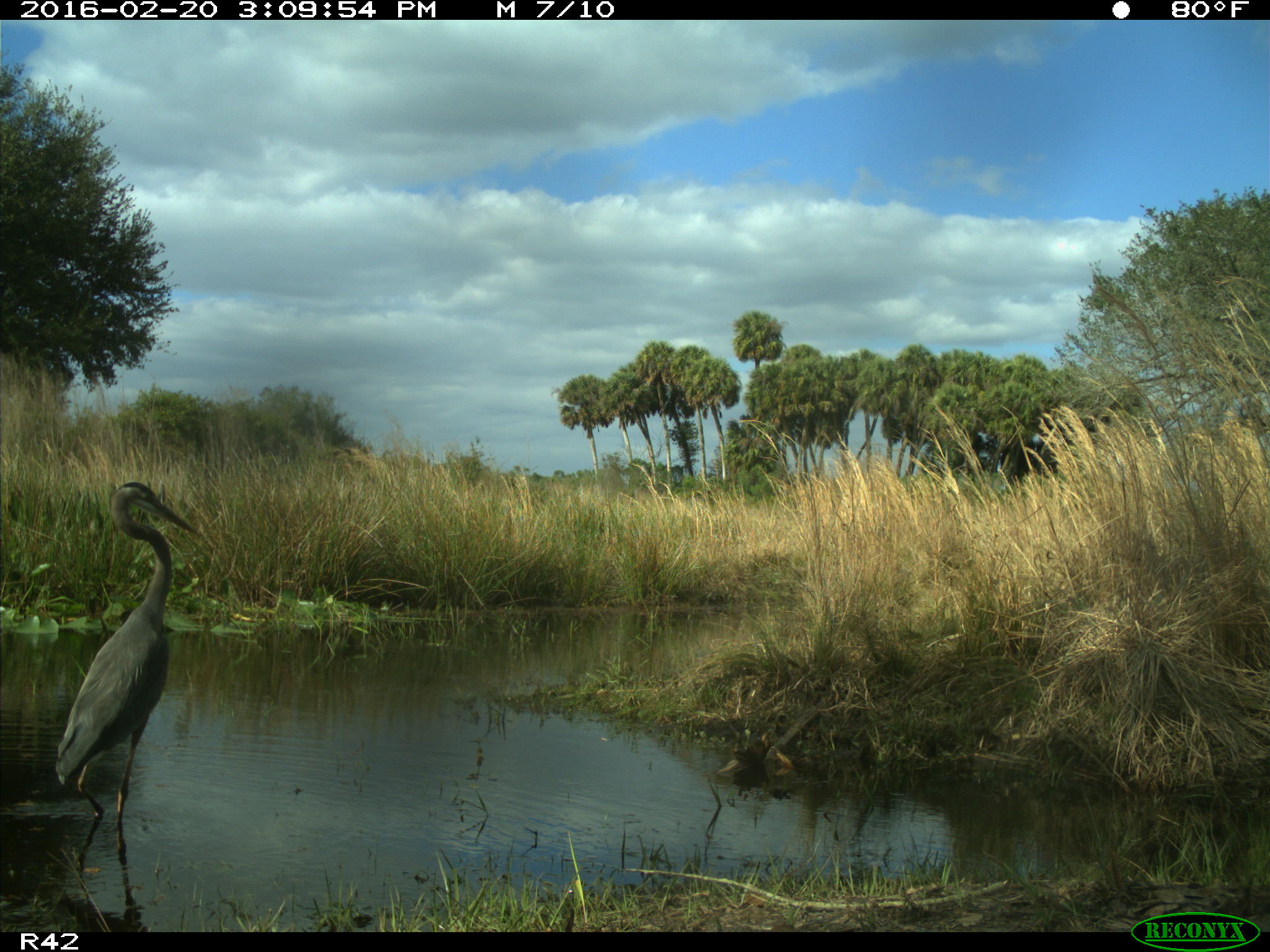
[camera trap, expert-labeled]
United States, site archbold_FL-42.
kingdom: Animalia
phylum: Chordata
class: Aves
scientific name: Aves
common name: birds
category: unidentified bird